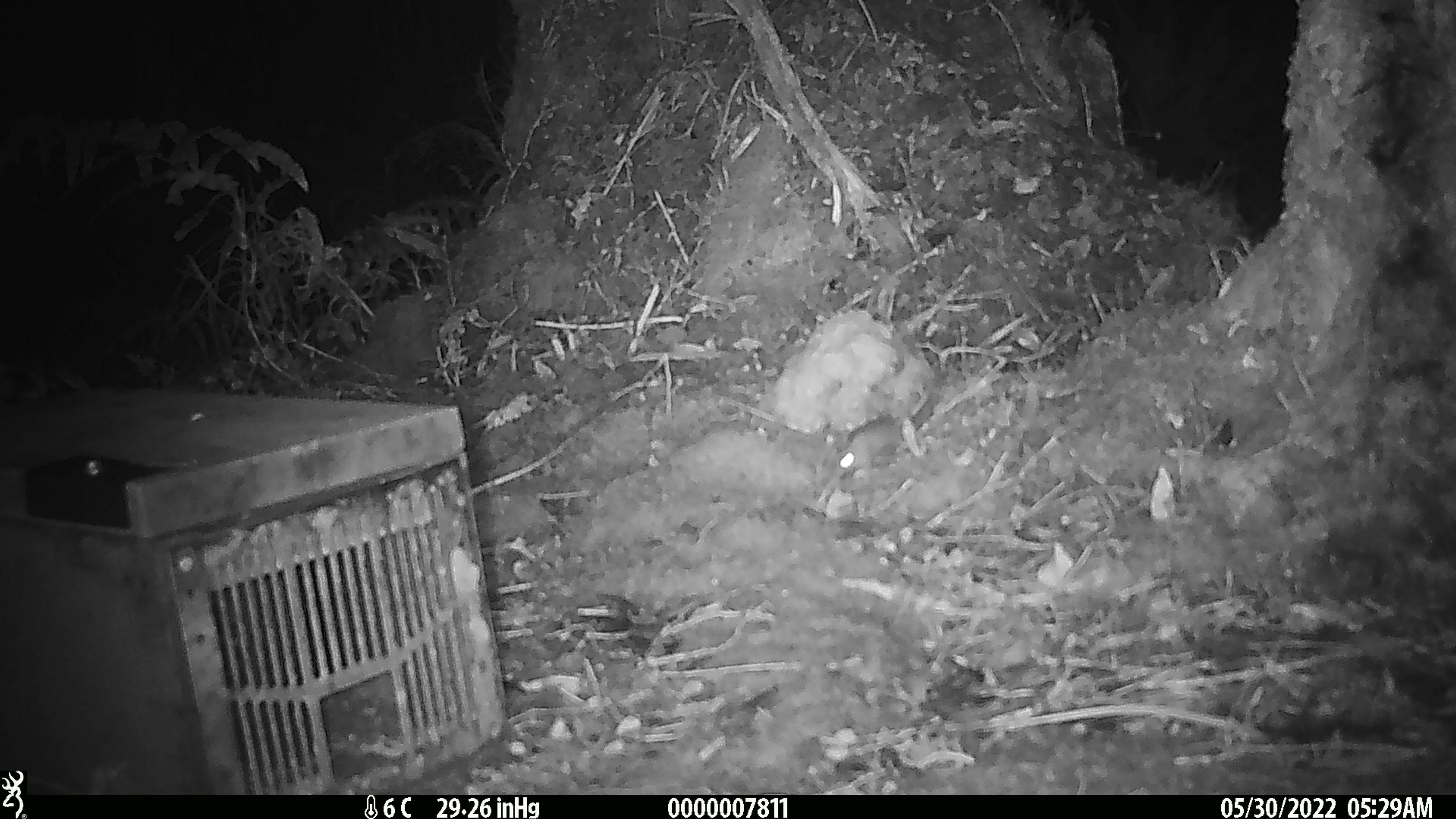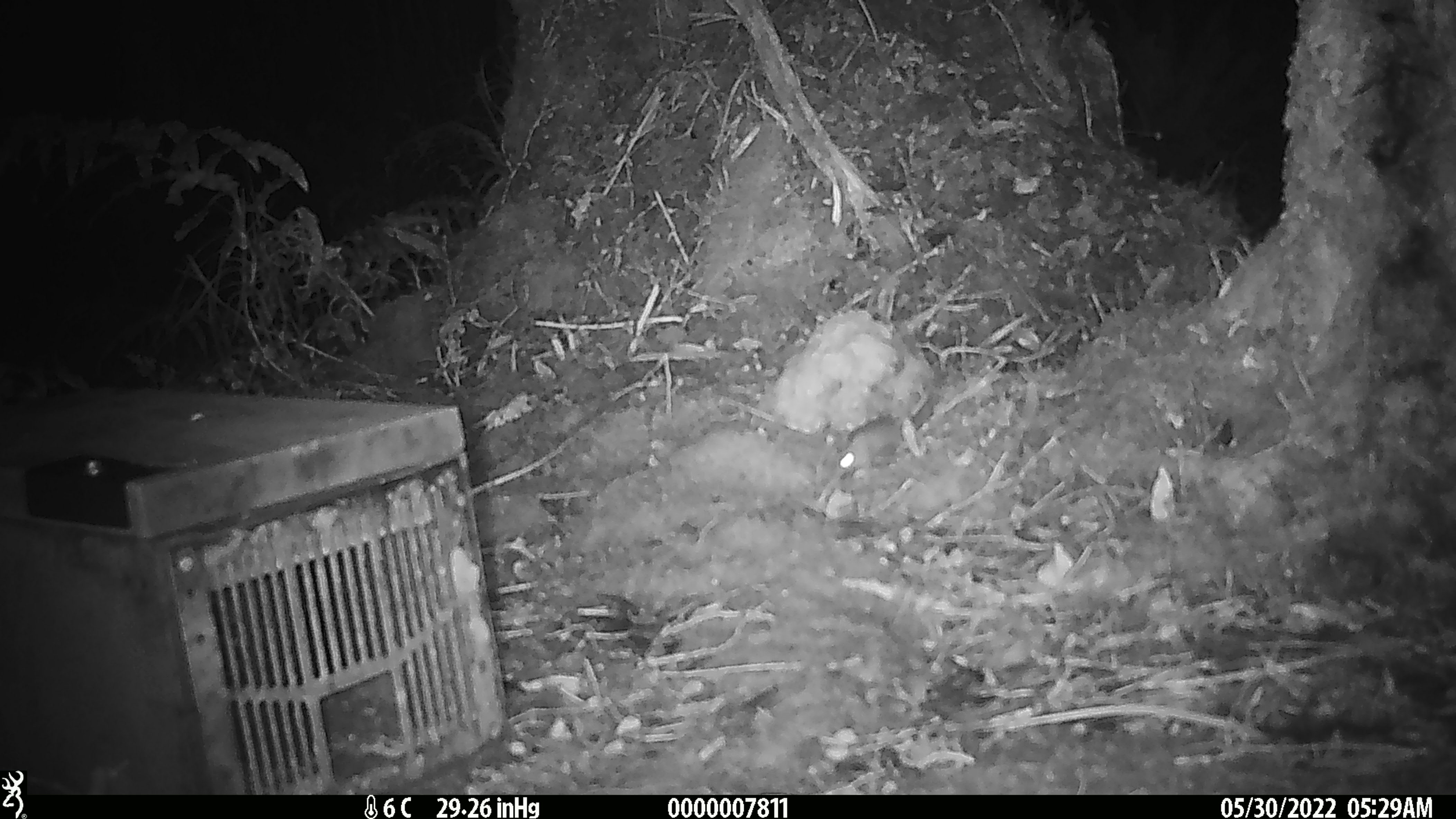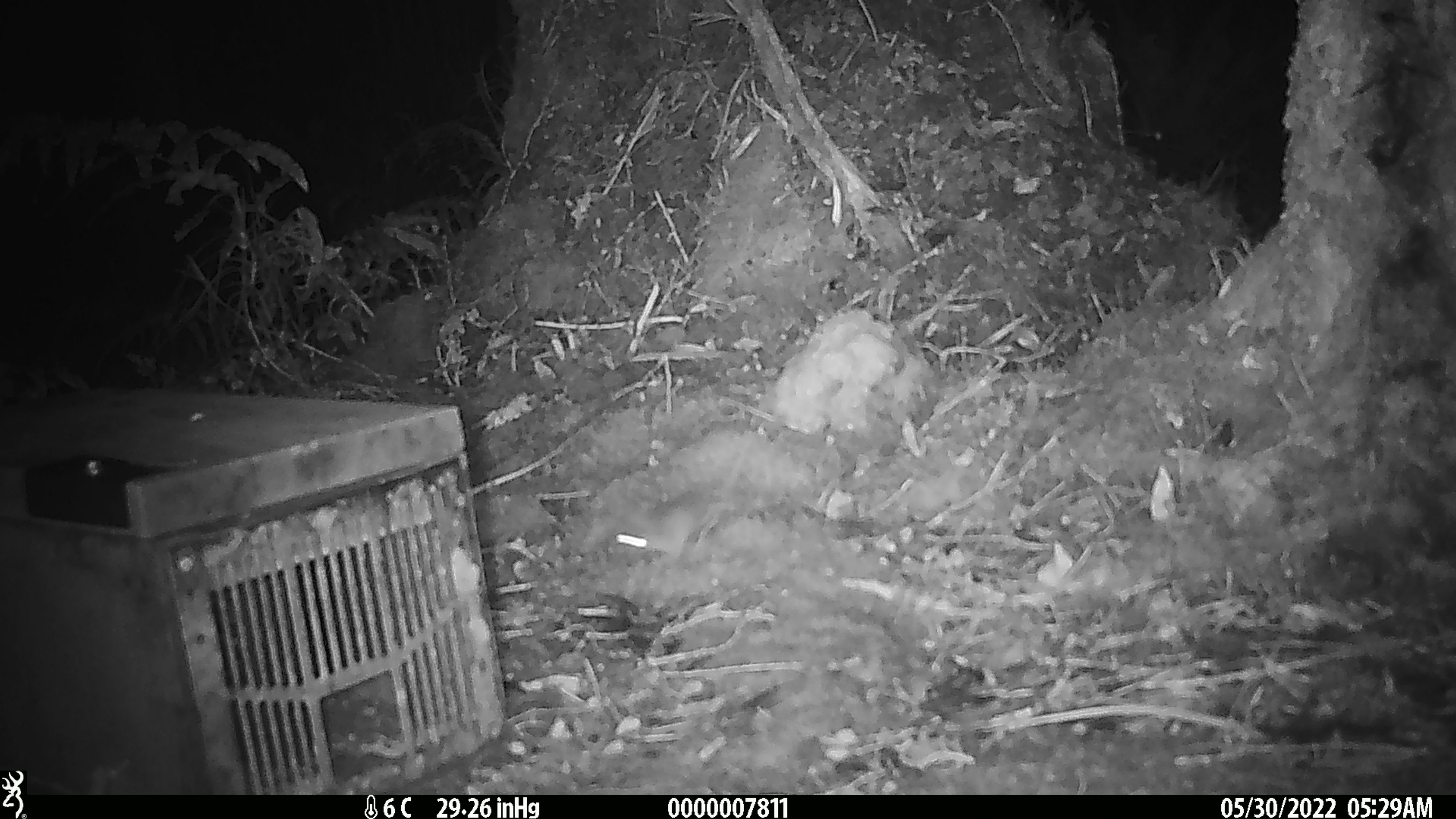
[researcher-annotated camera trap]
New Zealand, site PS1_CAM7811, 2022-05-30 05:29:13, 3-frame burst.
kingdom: Animalia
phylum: Chordata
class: Mammalia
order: Rodentia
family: Muridae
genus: Mus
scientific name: Mus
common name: mouse